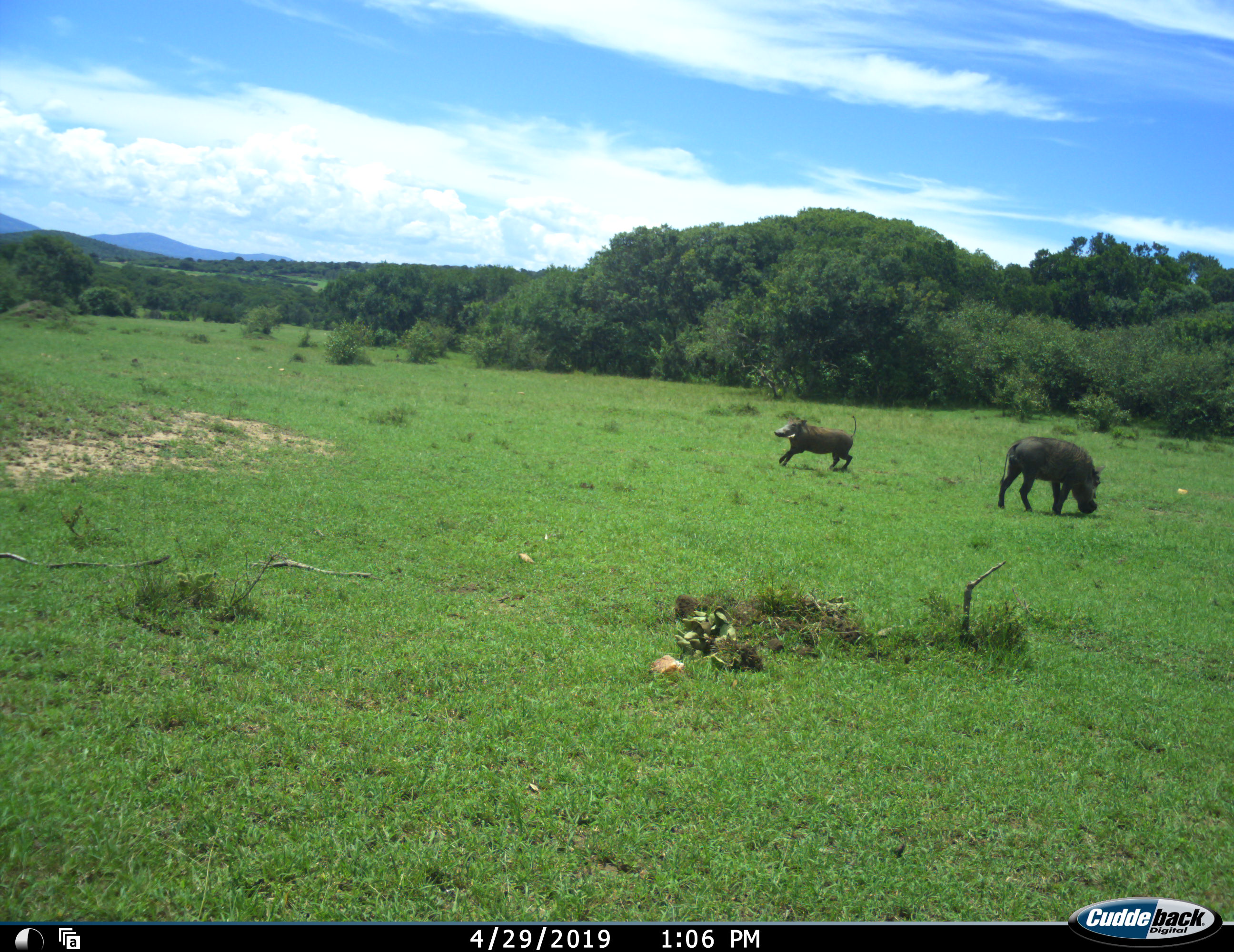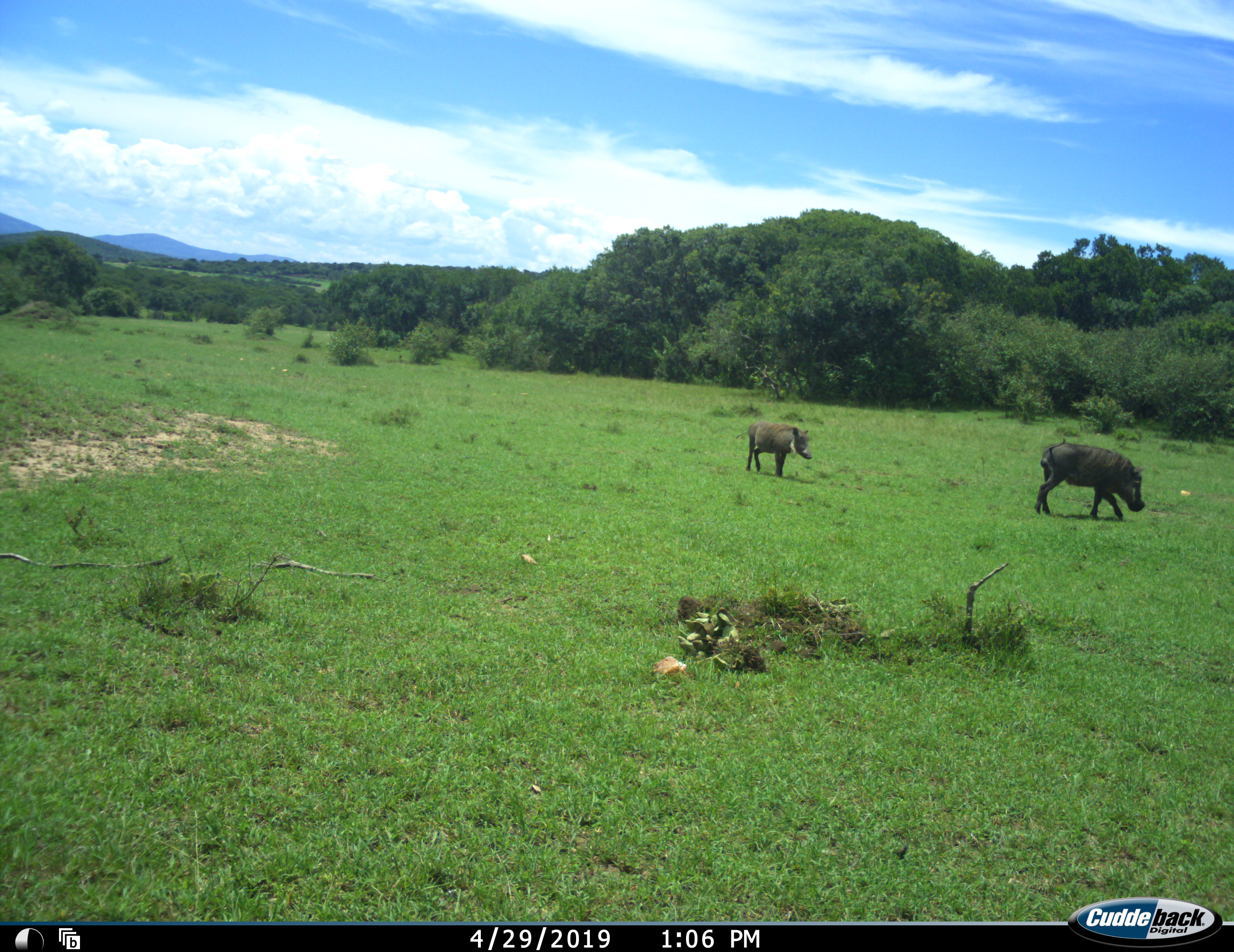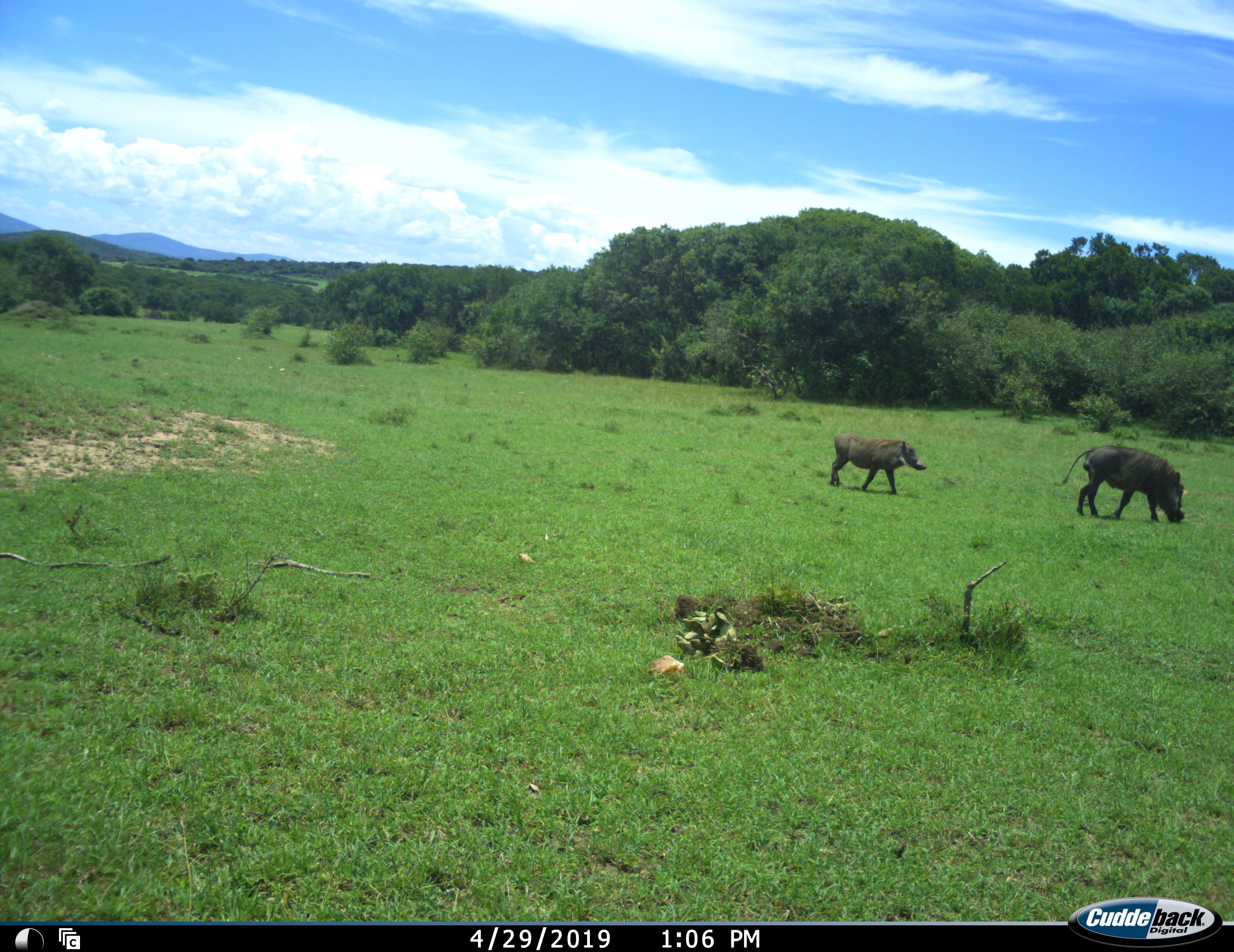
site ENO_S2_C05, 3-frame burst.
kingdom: Animalia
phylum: Chordata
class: Mammalia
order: Artiodactyla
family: Suidae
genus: Phacochoerus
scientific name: Phacochoerus africanus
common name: warthog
Warthog (Phacochoerus africanus), count 2. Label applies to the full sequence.